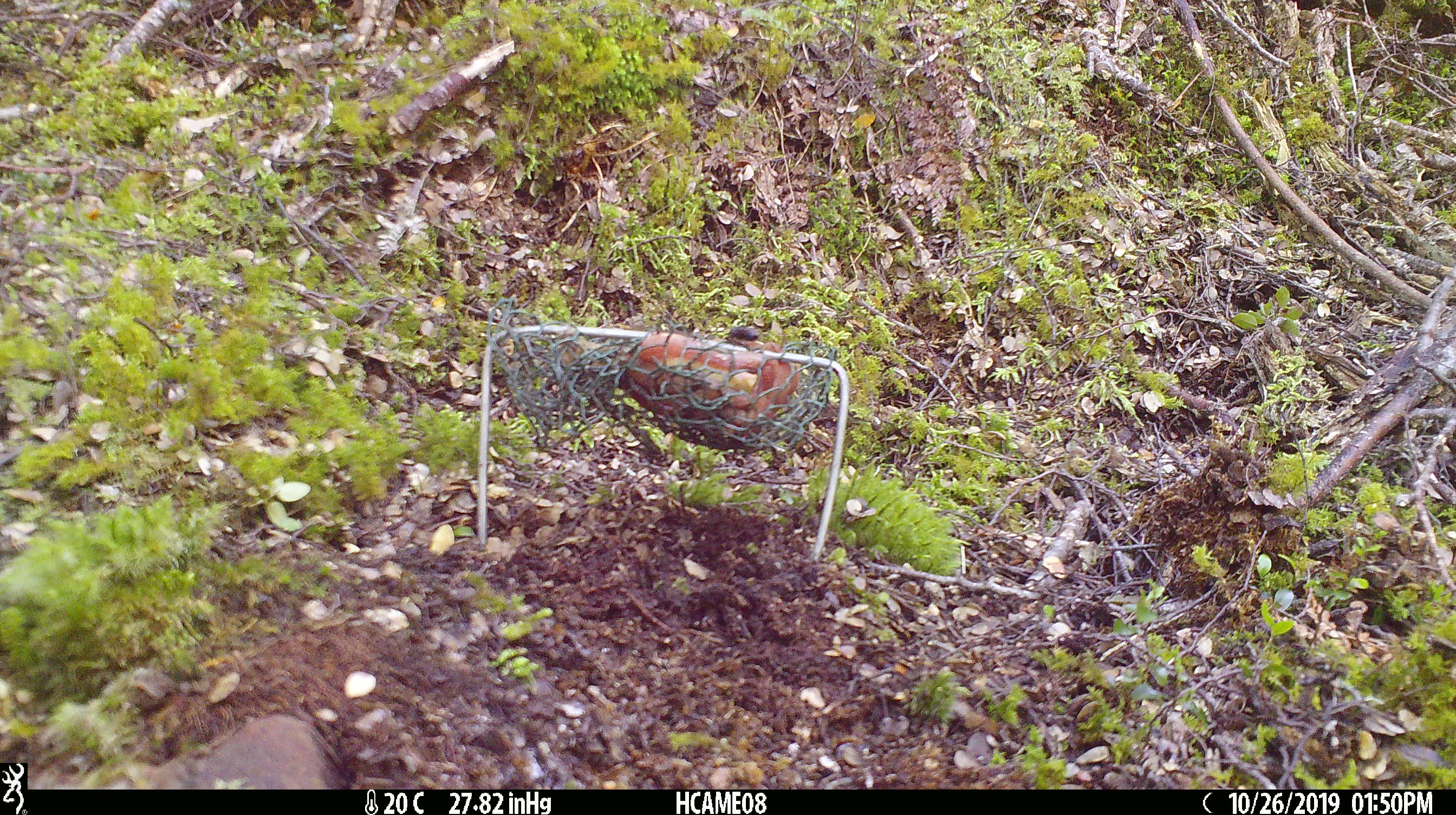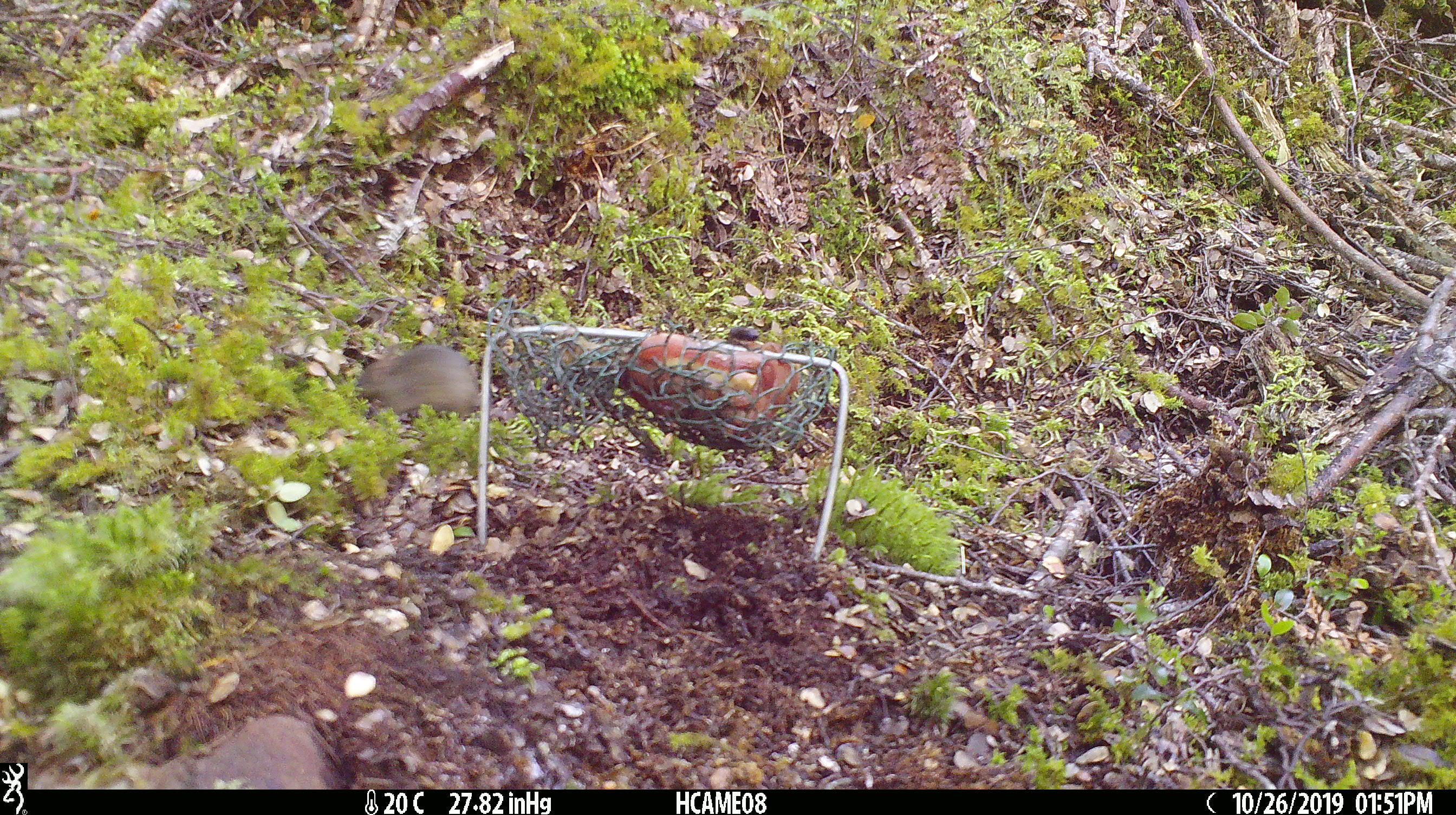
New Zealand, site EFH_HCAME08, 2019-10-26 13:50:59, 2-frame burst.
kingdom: Animalia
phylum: Chordata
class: Mammalia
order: Rodentia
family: Muridae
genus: Mus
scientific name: Mus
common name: mouse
Mouse (Mus).